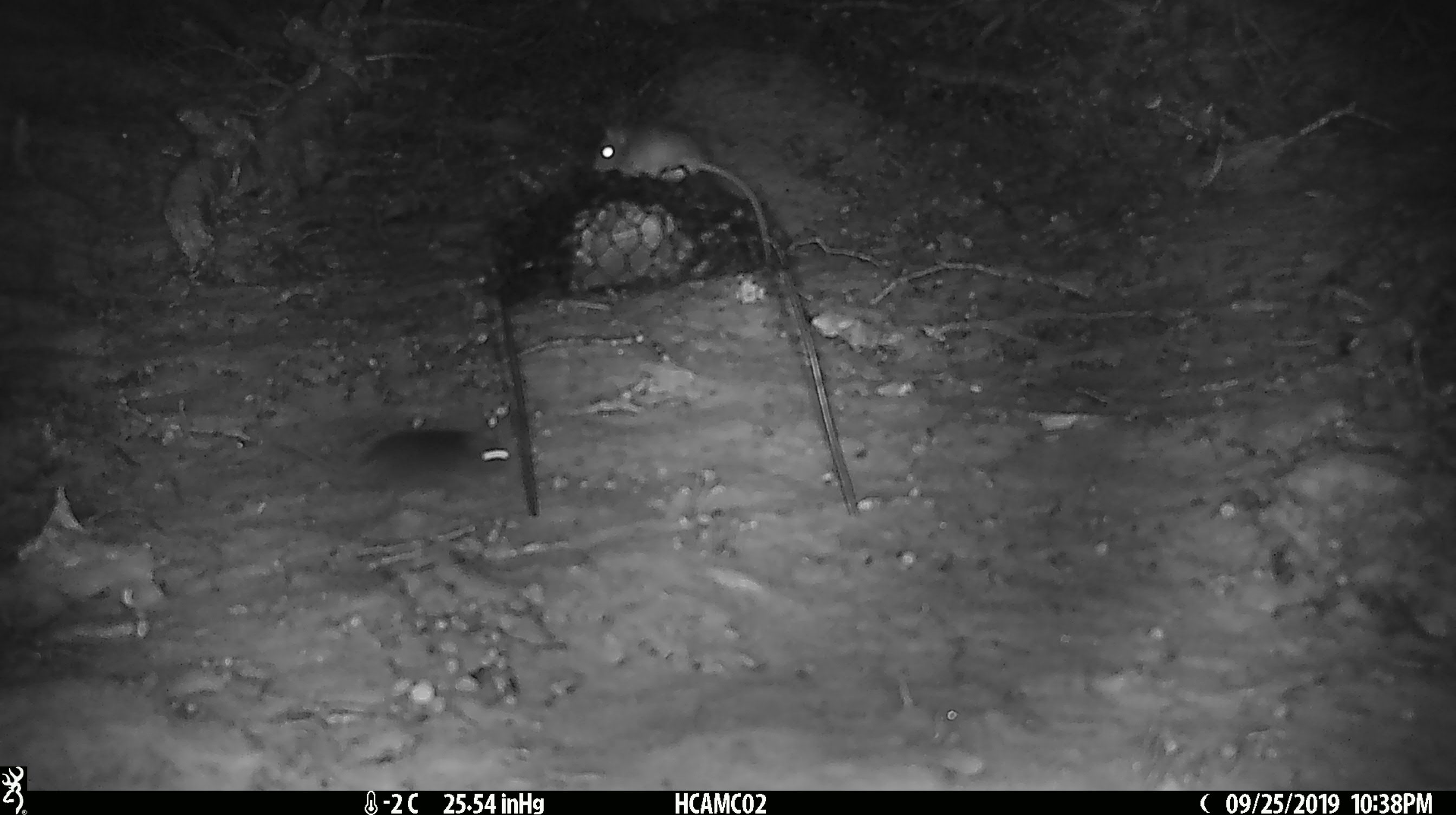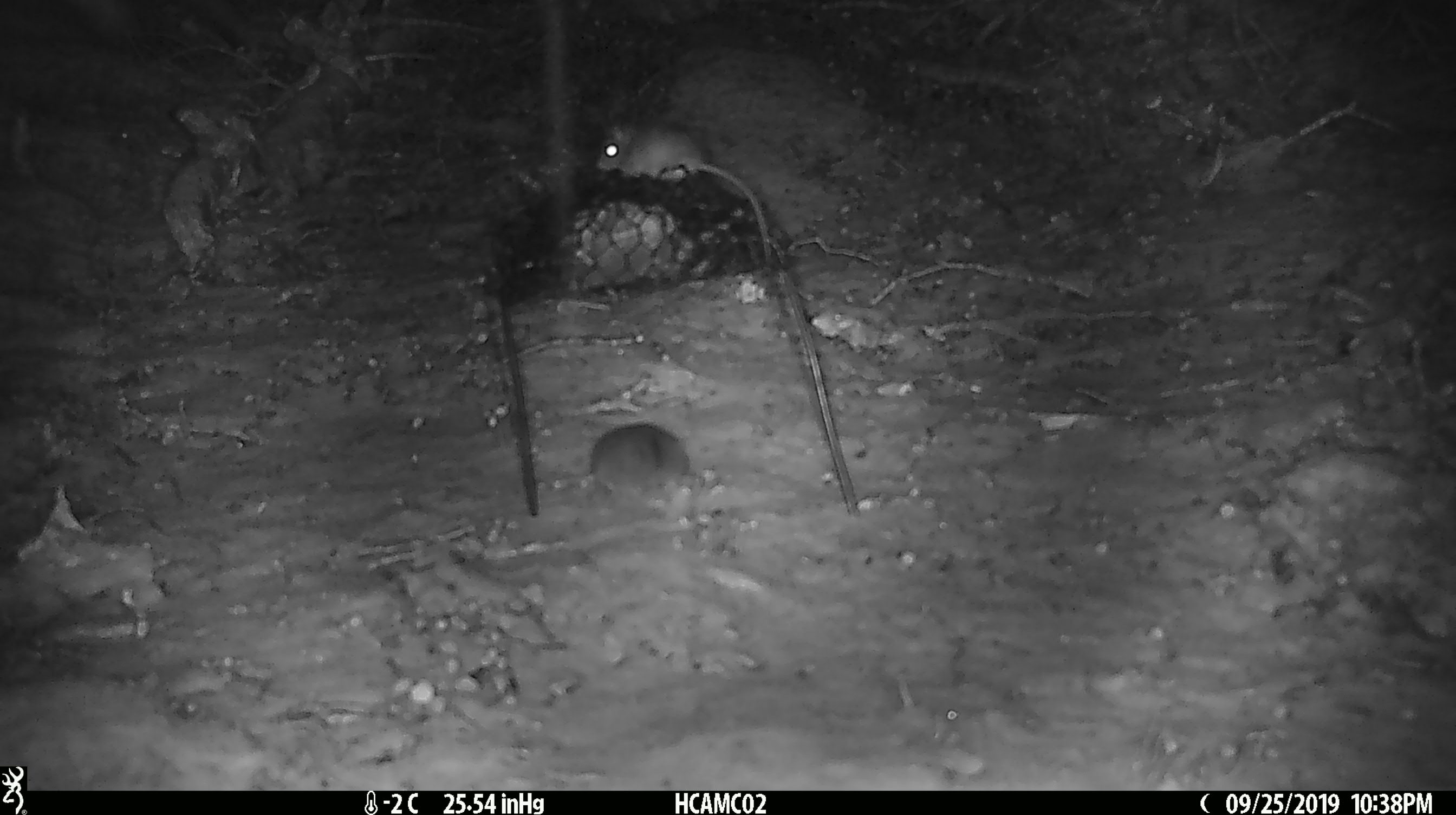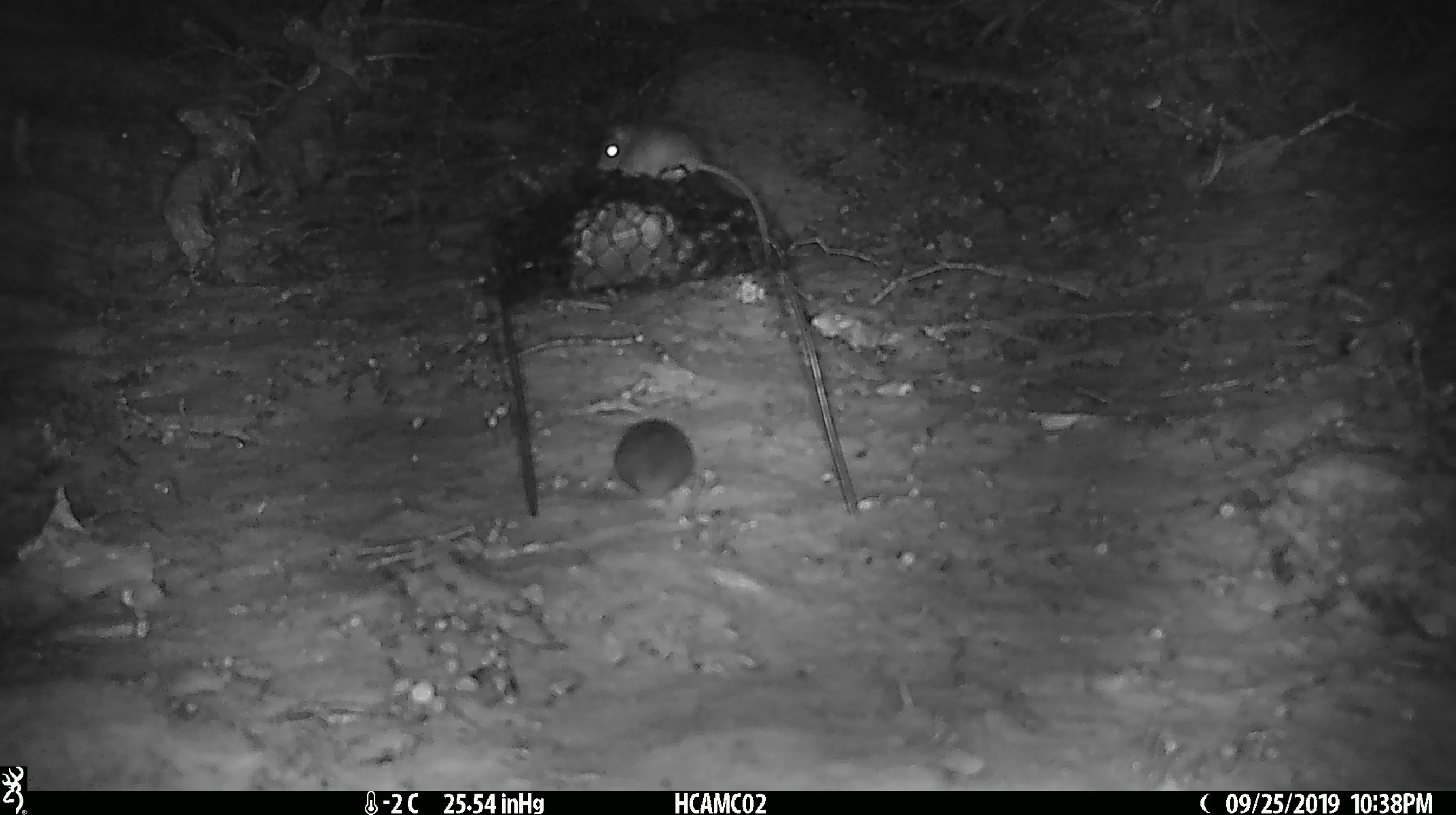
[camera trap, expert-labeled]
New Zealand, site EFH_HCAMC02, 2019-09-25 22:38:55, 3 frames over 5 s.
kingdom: Animalia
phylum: Chordata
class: Mammalia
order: Rodentia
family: Muridae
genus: Mus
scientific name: Mus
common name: mouse